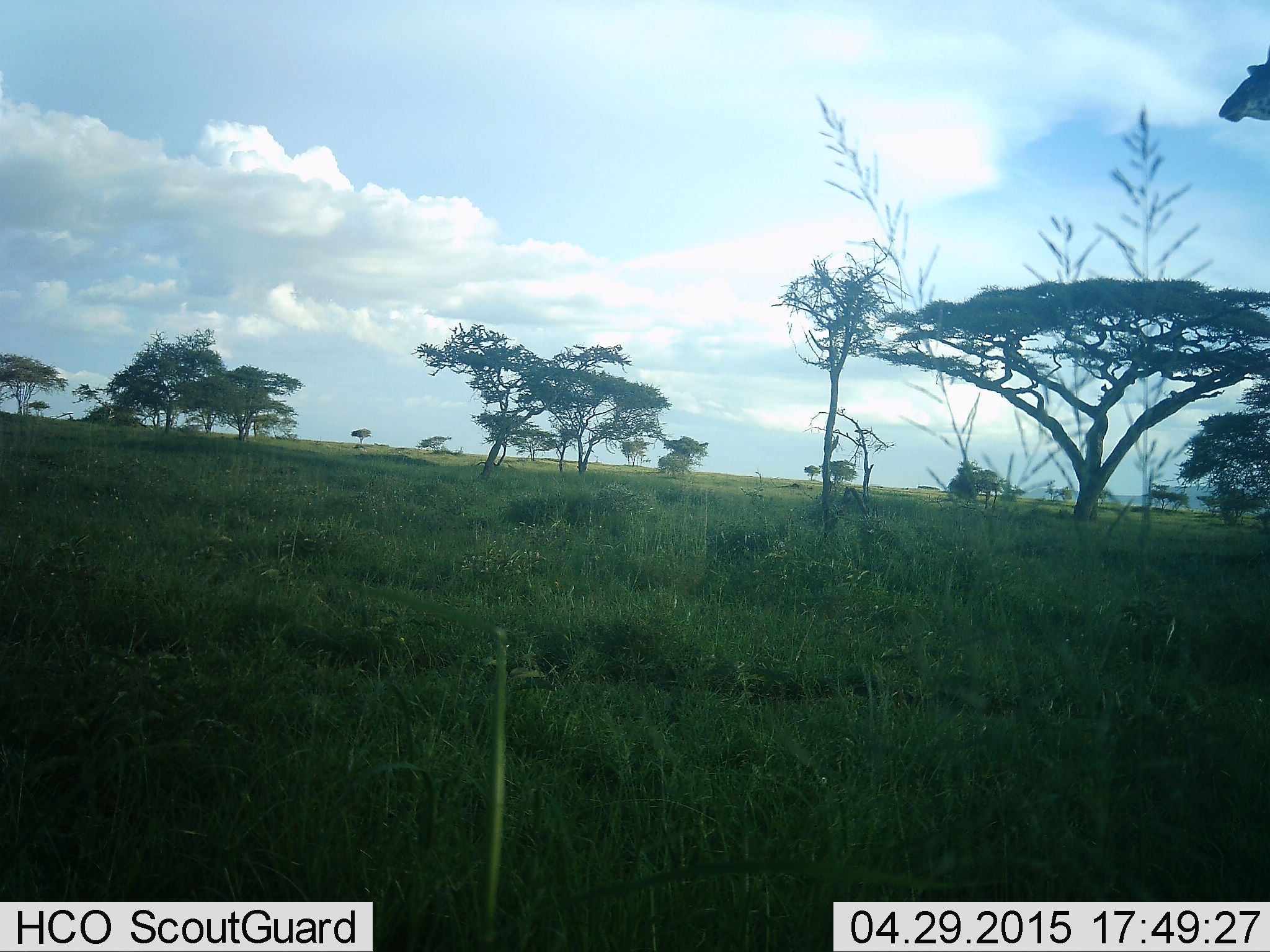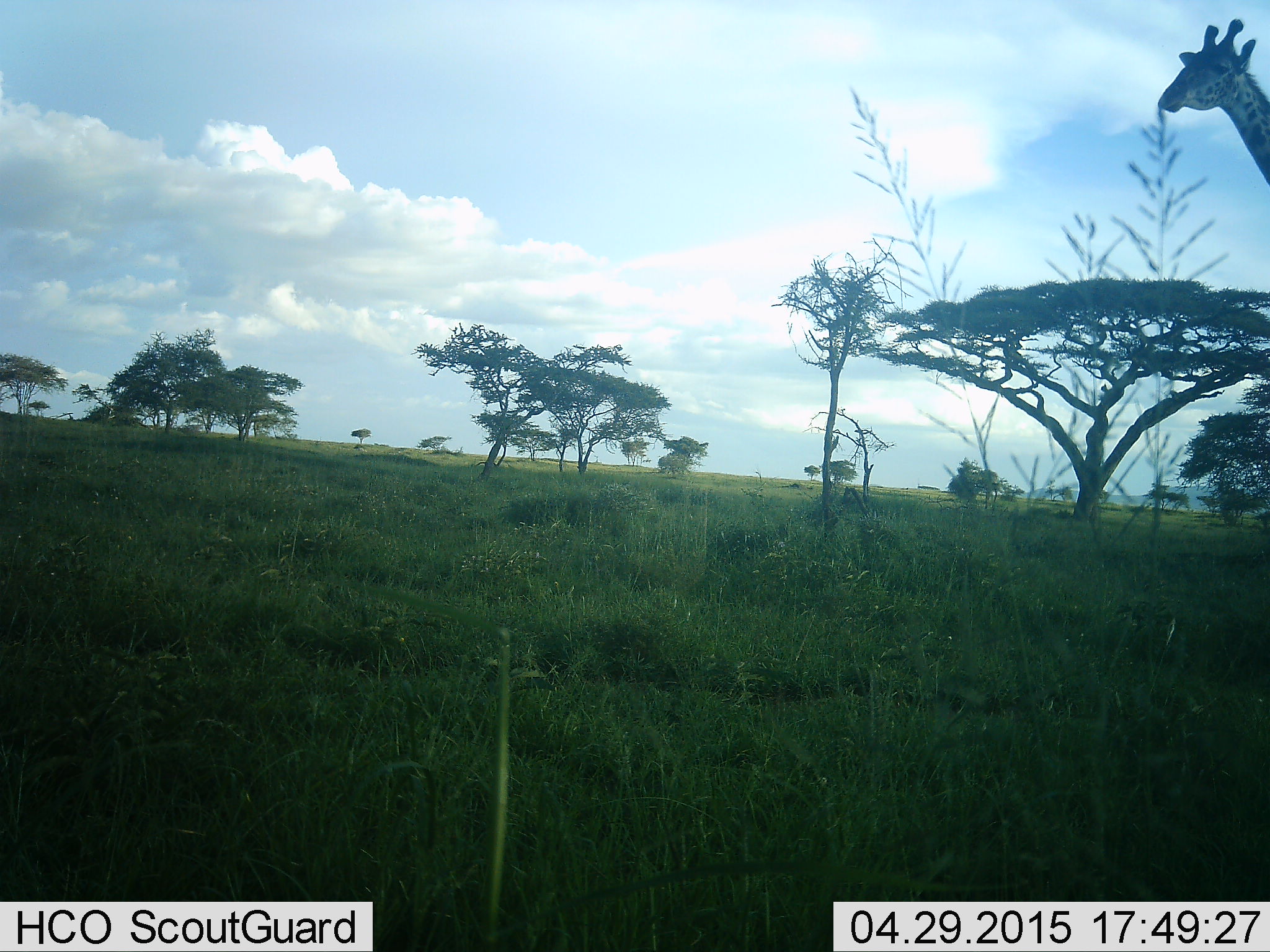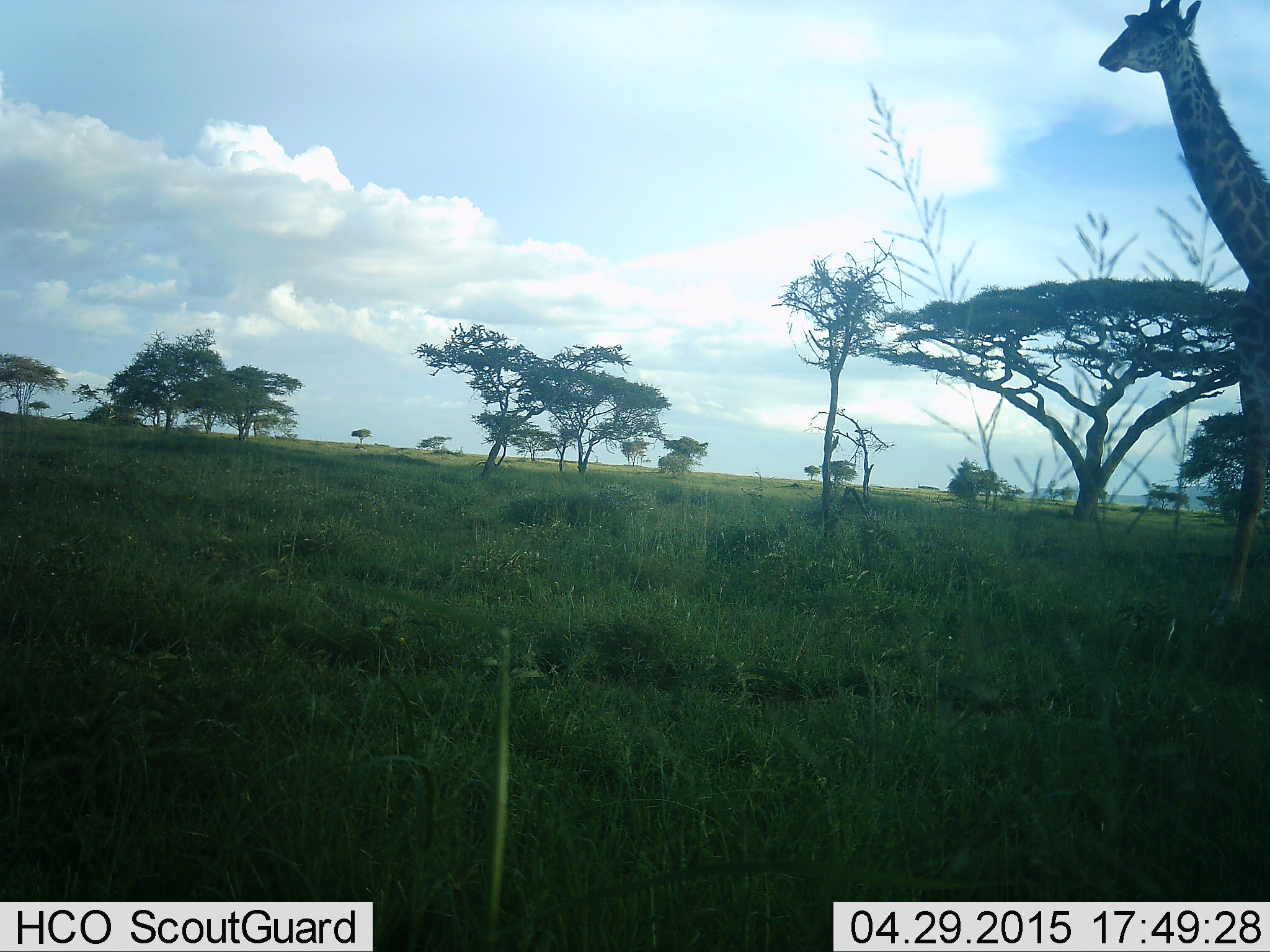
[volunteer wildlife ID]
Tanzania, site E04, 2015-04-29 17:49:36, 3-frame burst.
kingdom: Animalia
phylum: Chordata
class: Mammalia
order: Artiodactyla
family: Giraffidae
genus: Giraffa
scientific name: Giraffa camelopardalis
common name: giraffe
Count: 1.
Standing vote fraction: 10%.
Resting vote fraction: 0%.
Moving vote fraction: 100%.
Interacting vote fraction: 0%.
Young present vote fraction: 0%.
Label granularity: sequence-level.